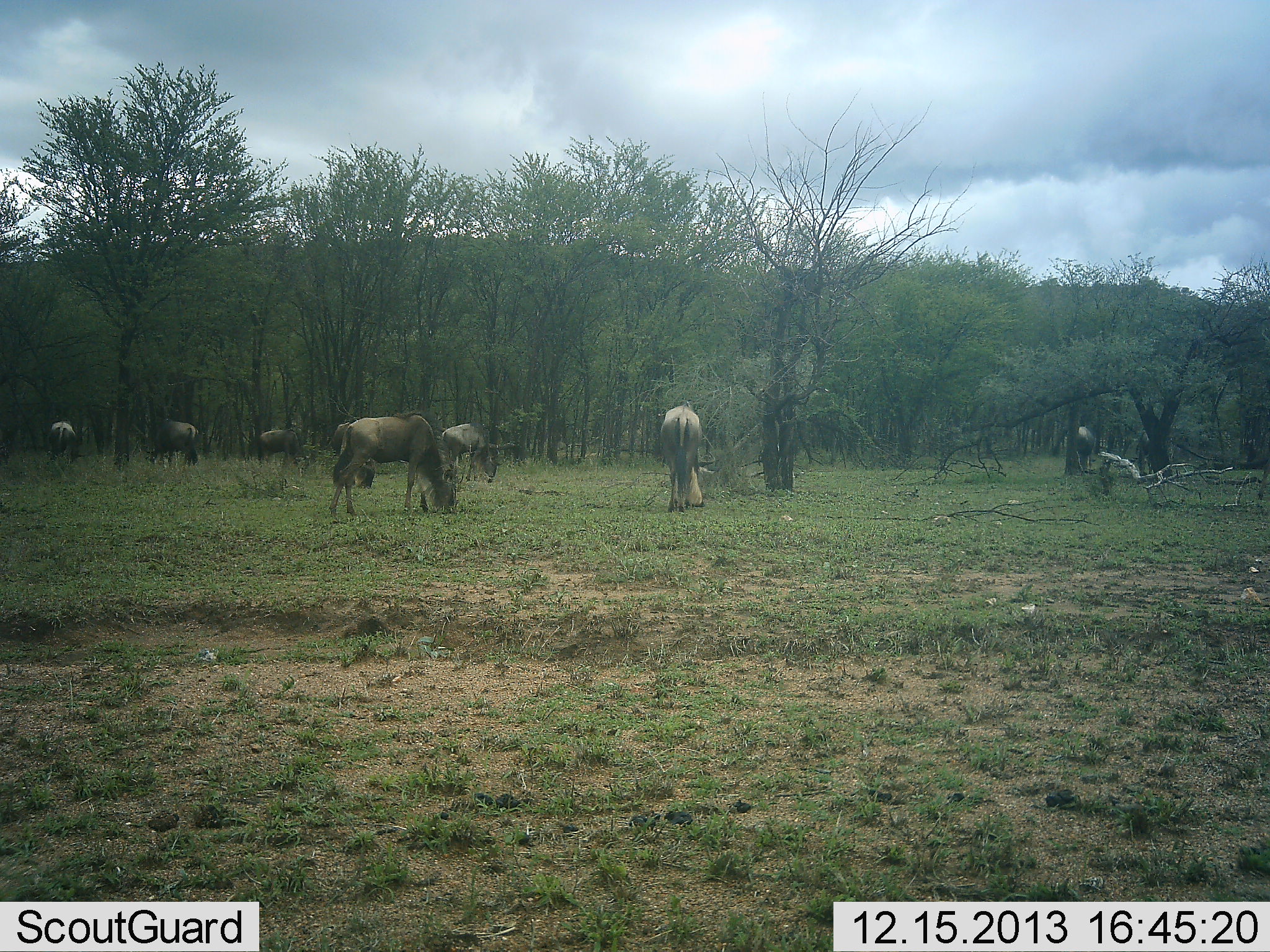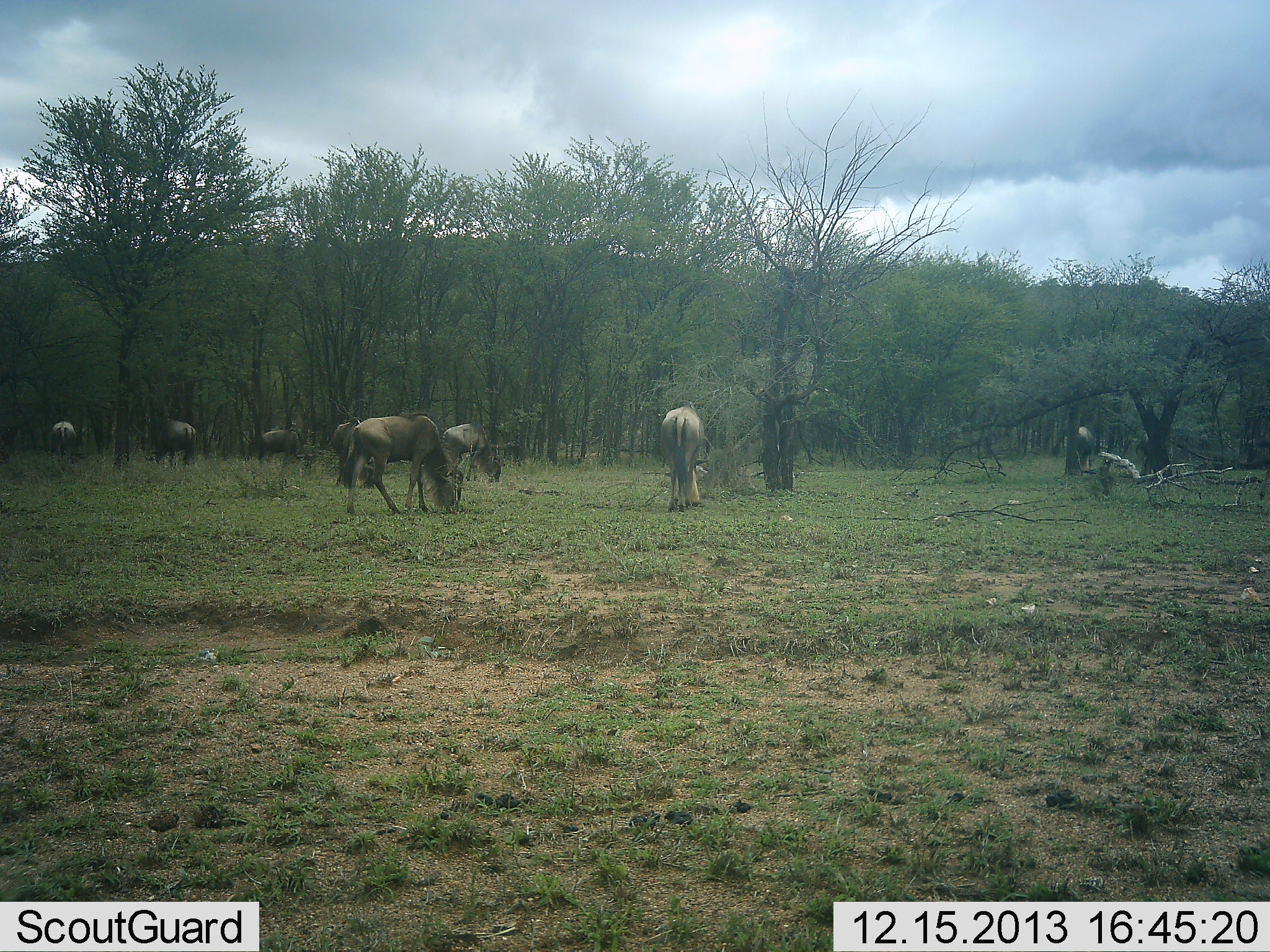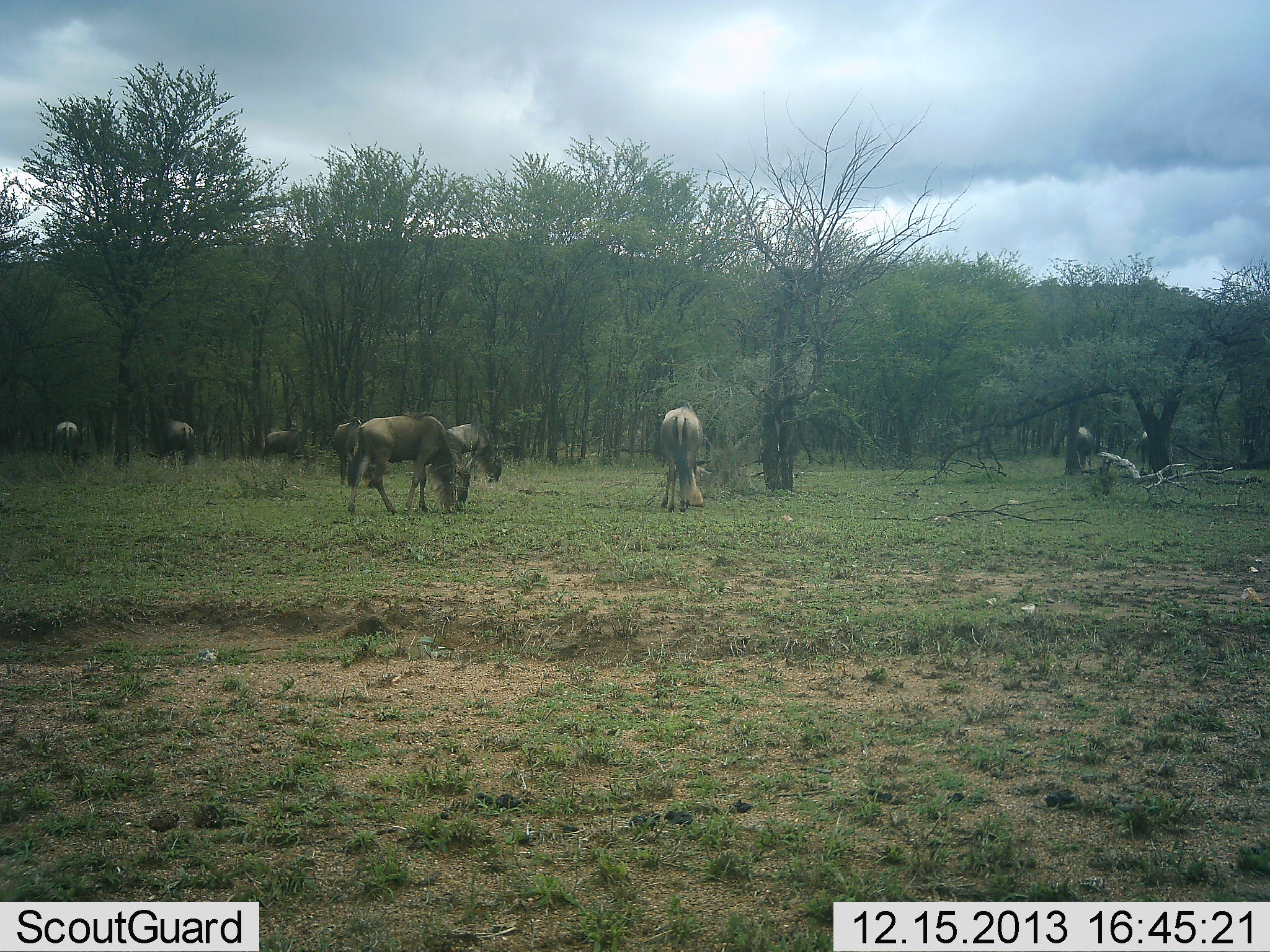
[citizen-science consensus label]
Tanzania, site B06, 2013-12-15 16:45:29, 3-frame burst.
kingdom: Animalia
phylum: Chordata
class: Mammalia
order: Artiodactyla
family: Bovidae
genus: Connochaetes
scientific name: Connochaetes taurinus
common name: blue wildebeest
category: wildebeest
Wildebeest (blue wildebeest) (Connochaetes taurinus), count 8. Behavior (volunteer vote fractions): standing 0%, resting 0%, moving 9%, interacting 0%. Young present (vote fraction): 0%. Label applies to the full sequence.